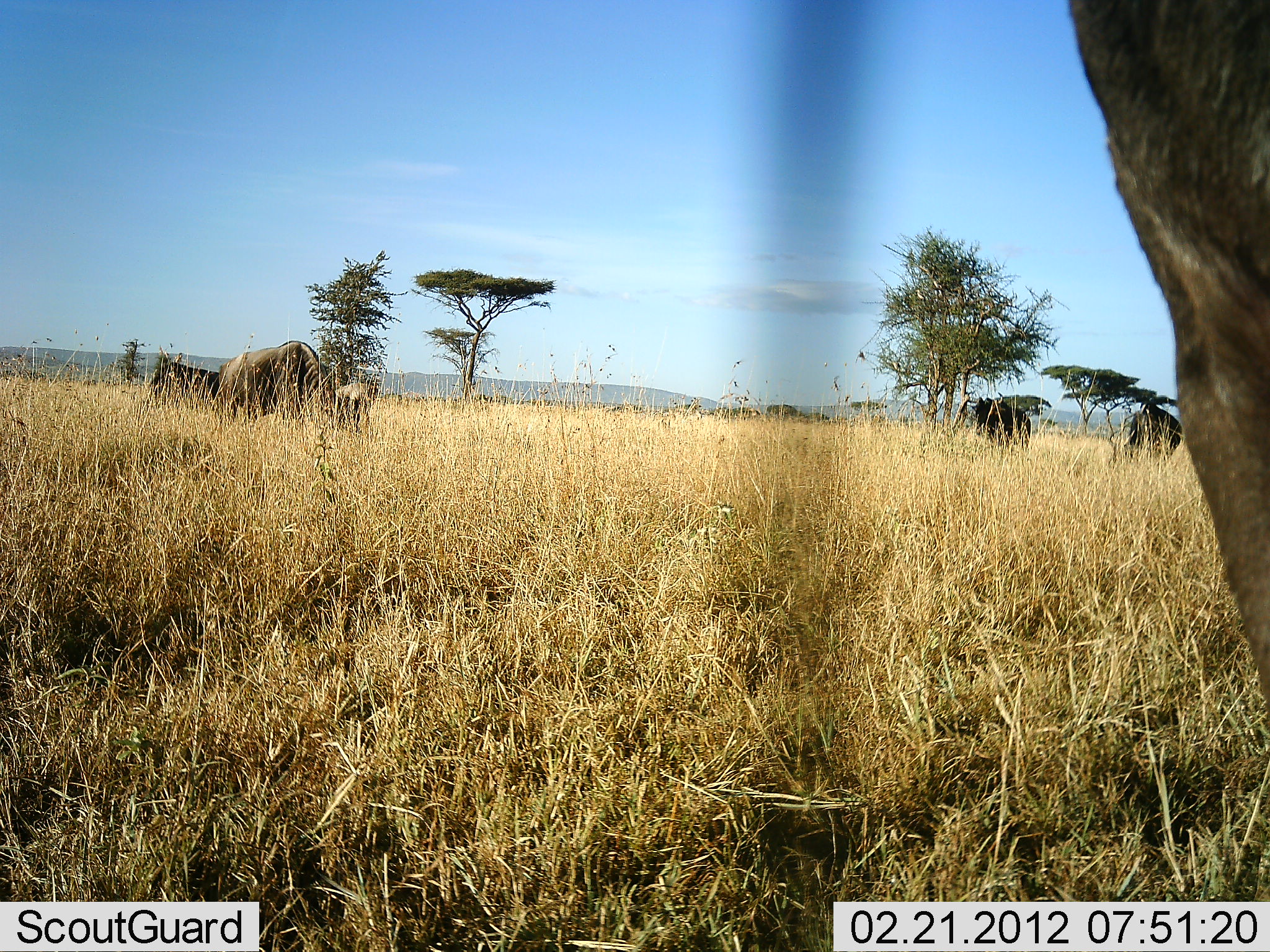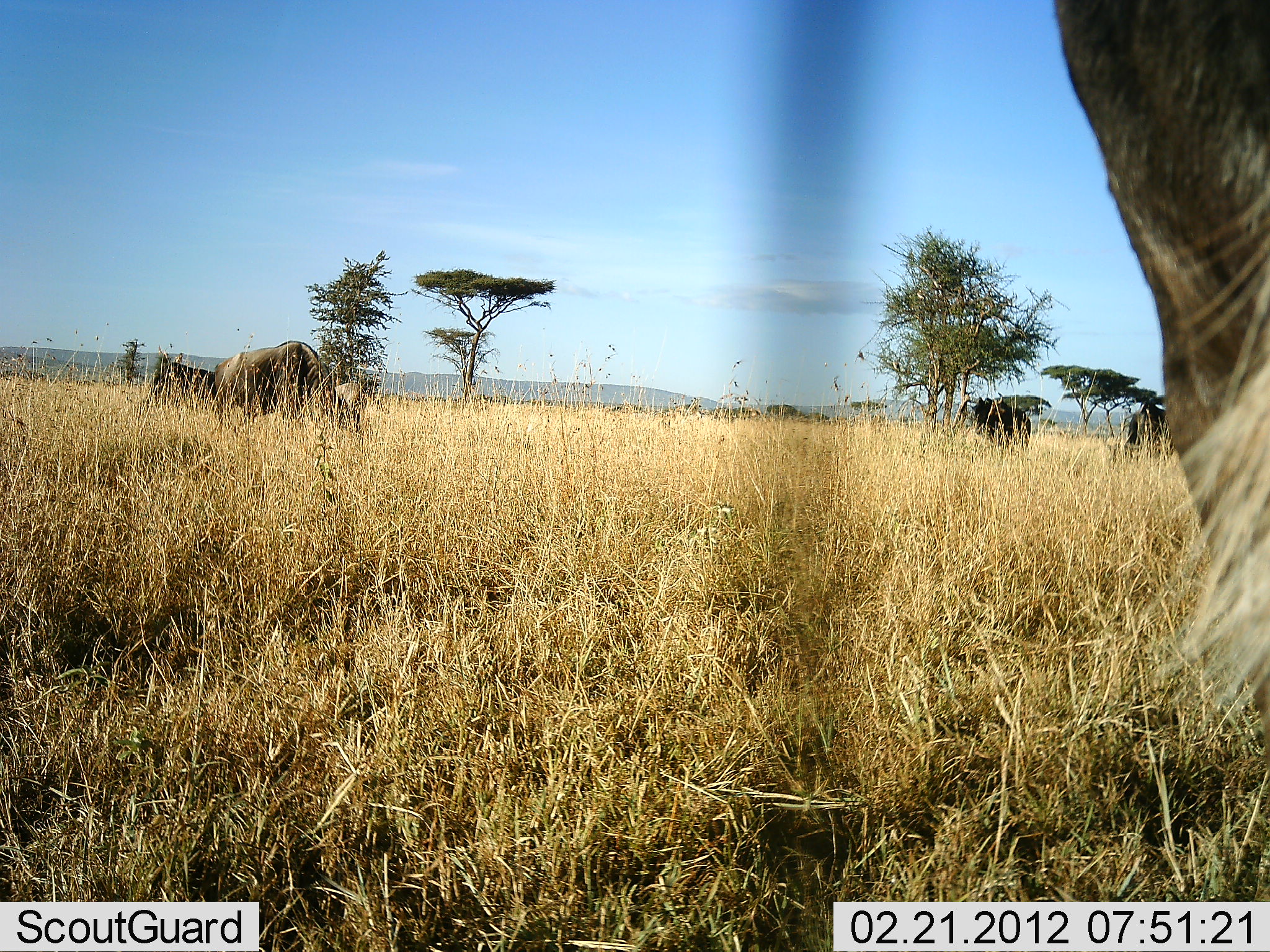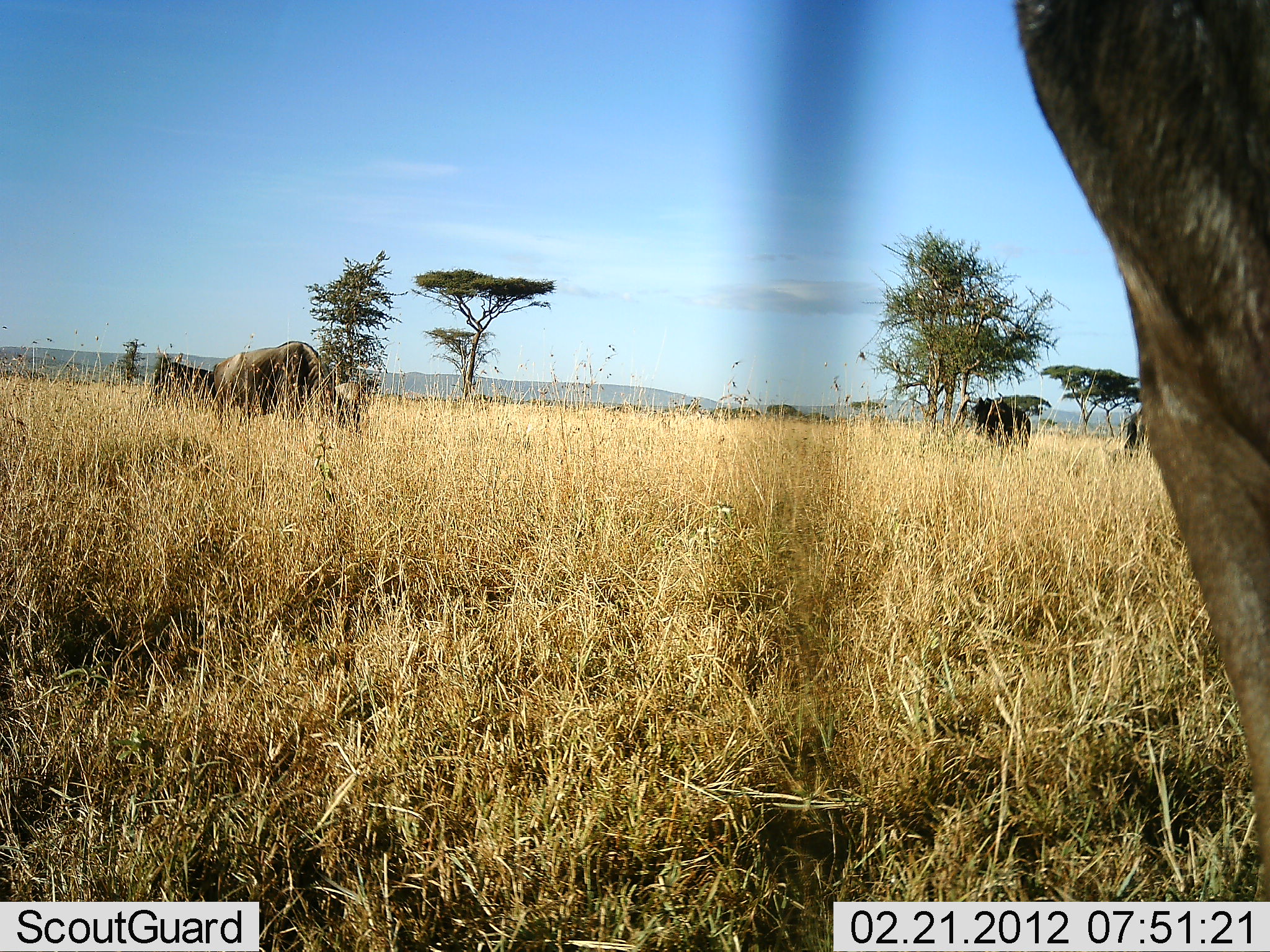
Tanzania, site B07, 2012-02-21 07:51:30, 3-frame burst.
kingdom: Animalia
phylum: Chordata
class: Mammalia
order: Artiodactyla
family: Bovidae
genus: Connochaetes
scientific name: Connochaetes taurinus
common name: blue wildebeest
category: wildebeest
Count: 5.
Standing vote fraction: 64%.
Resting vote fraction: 0%.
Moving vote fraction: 0%.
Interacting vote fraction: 0%.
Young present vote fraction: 7%.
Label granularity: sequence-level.